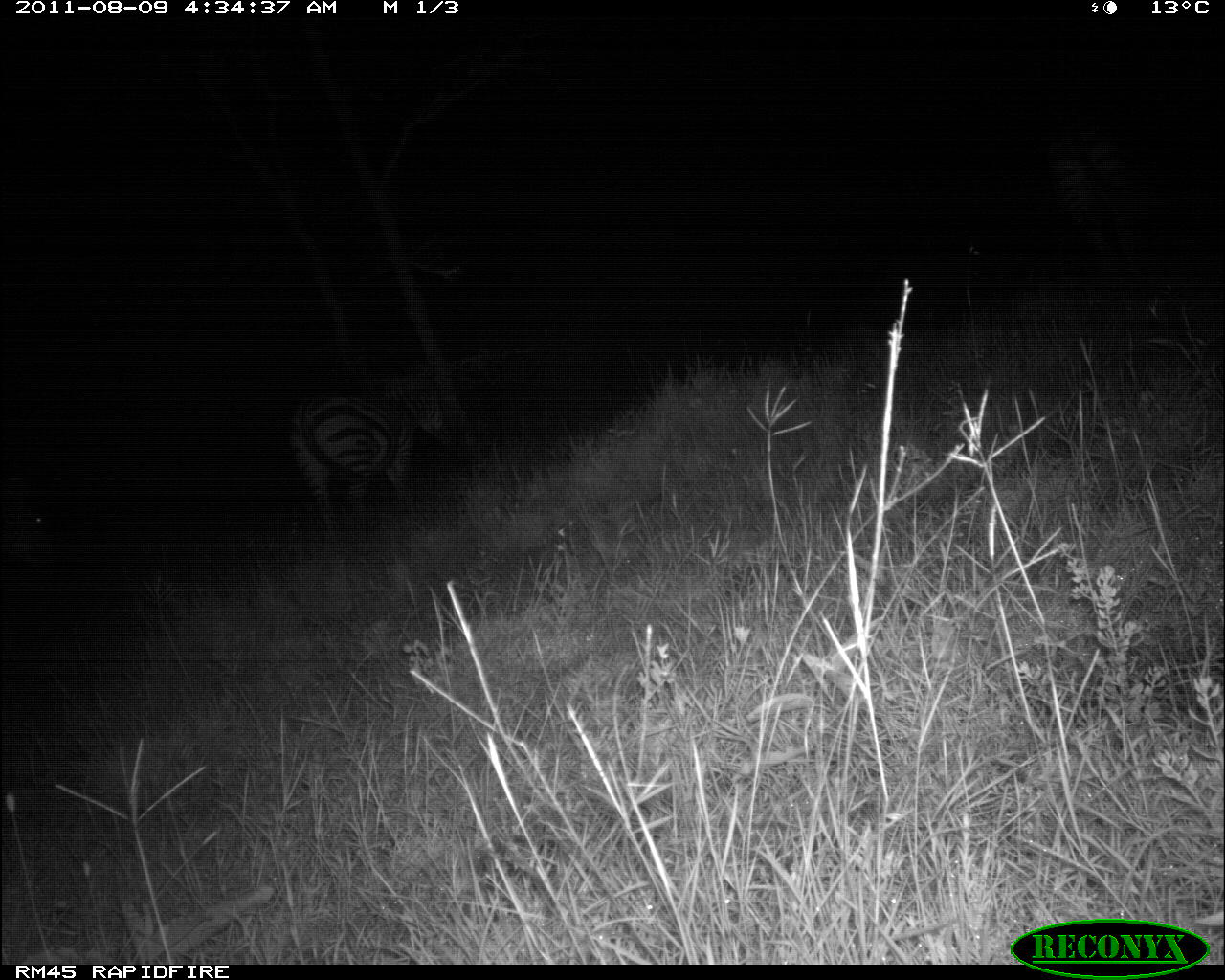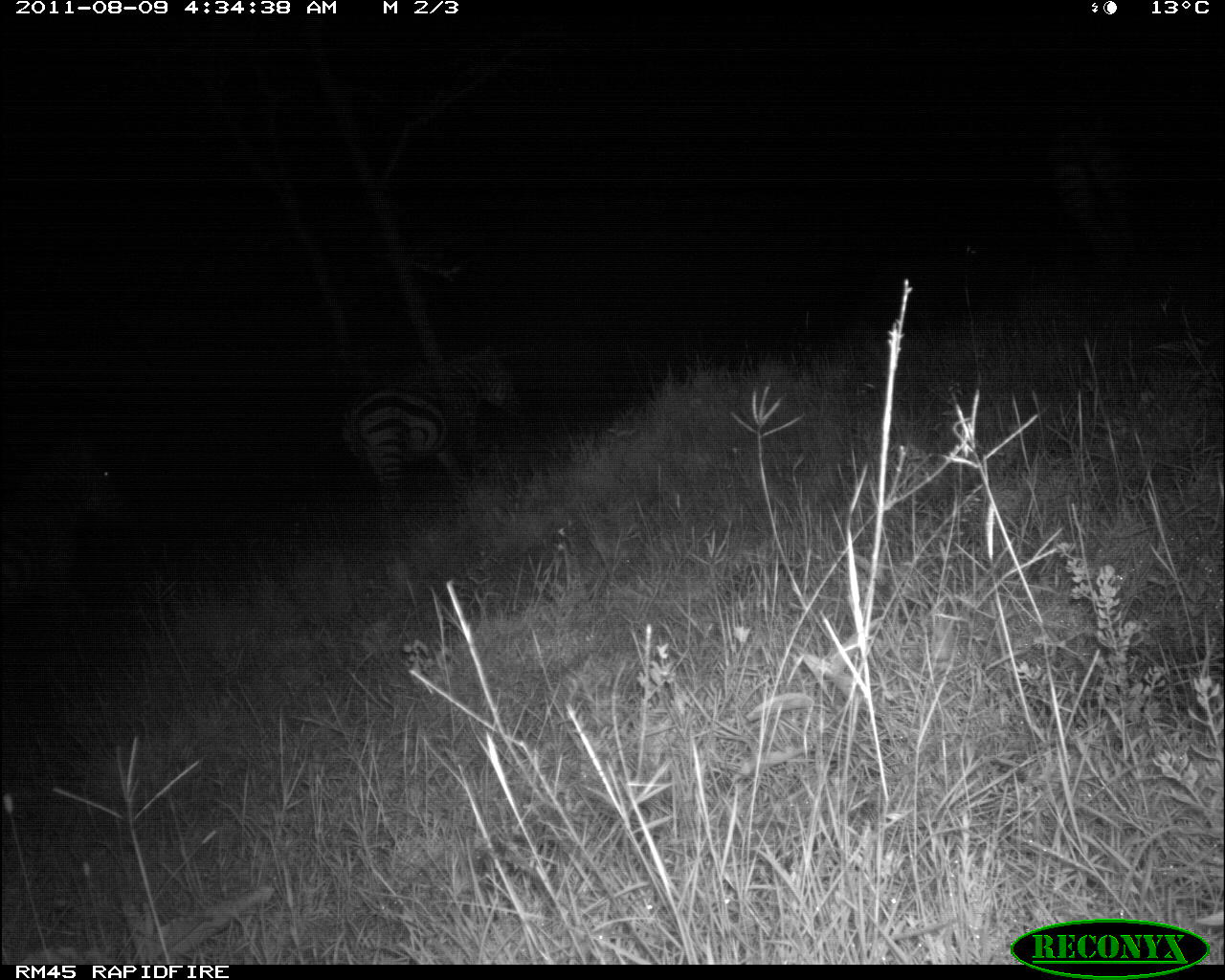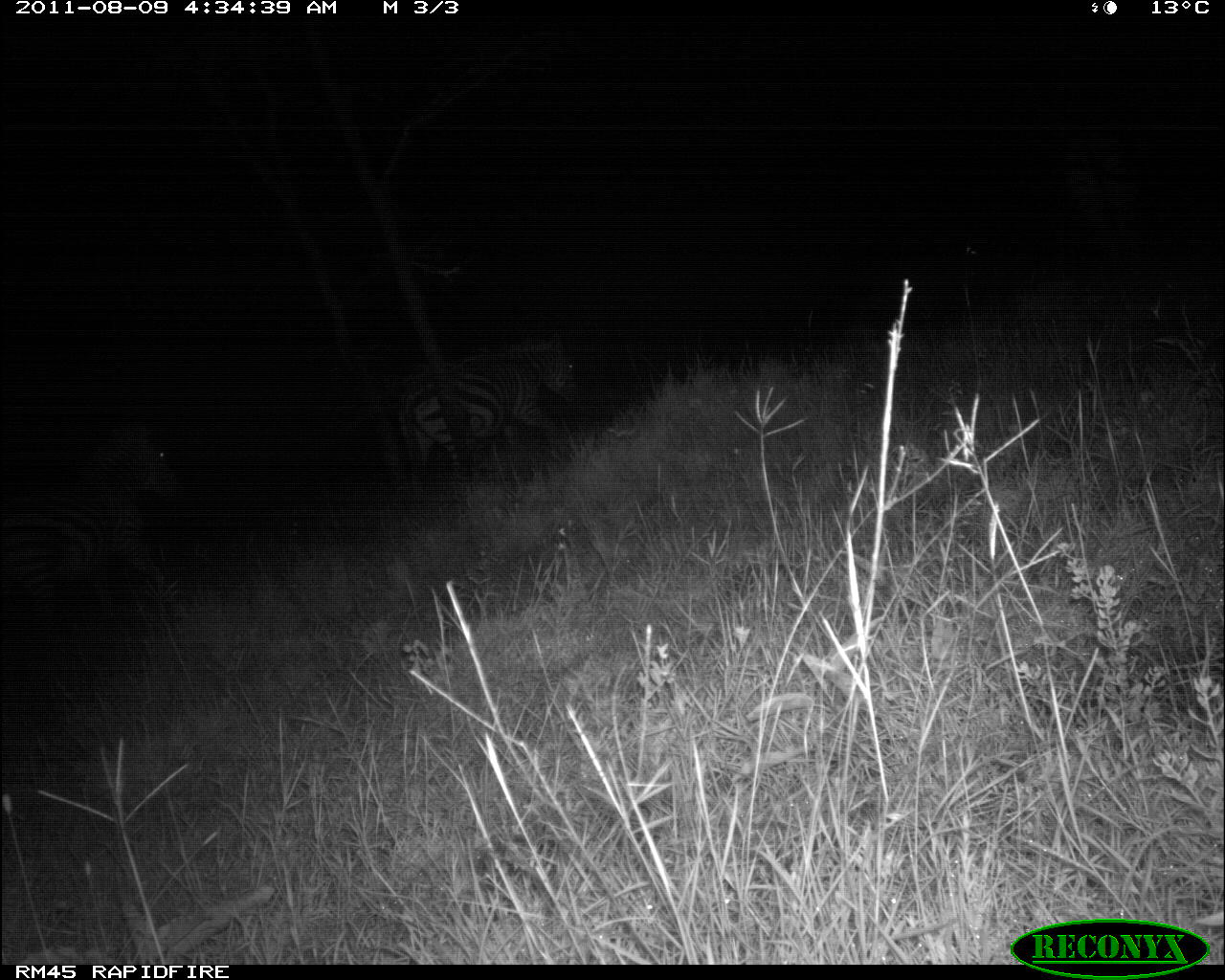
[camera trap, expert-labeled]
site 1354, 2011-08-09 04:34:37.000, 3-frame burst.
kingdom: Animalia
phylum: Chordata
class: Mammalia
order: Perissodactyla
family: Equidae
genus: Equus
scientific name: Equus quagga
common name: plains zebra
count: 3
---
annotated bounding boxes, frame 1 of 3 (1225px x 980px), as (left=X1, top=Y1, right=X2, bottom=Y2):
equus quagga: (left=288, top=369, right=453, bottom=530); (left=1049, top=119, right=1159, bottom=272); (left=0, top=476, right=58, bottom=562)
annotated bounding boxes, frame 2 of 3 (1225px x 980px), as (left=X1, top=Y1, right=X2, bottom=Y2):
equus quagga: (left=343, top=340, right=519, bottom=535); (left=3, top=431, right=128, bottom=646); (left=1042, top=111, right=1138, bottom=281)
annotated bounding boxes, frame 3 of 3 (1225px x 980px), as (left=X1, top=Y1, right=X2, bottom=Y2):
equus quagga: (left=4, top=419, right=174, bottom=635); (left=391, top=331, right=581, bottom=483); (left=1060, top=115, right=1147, bottom=259)